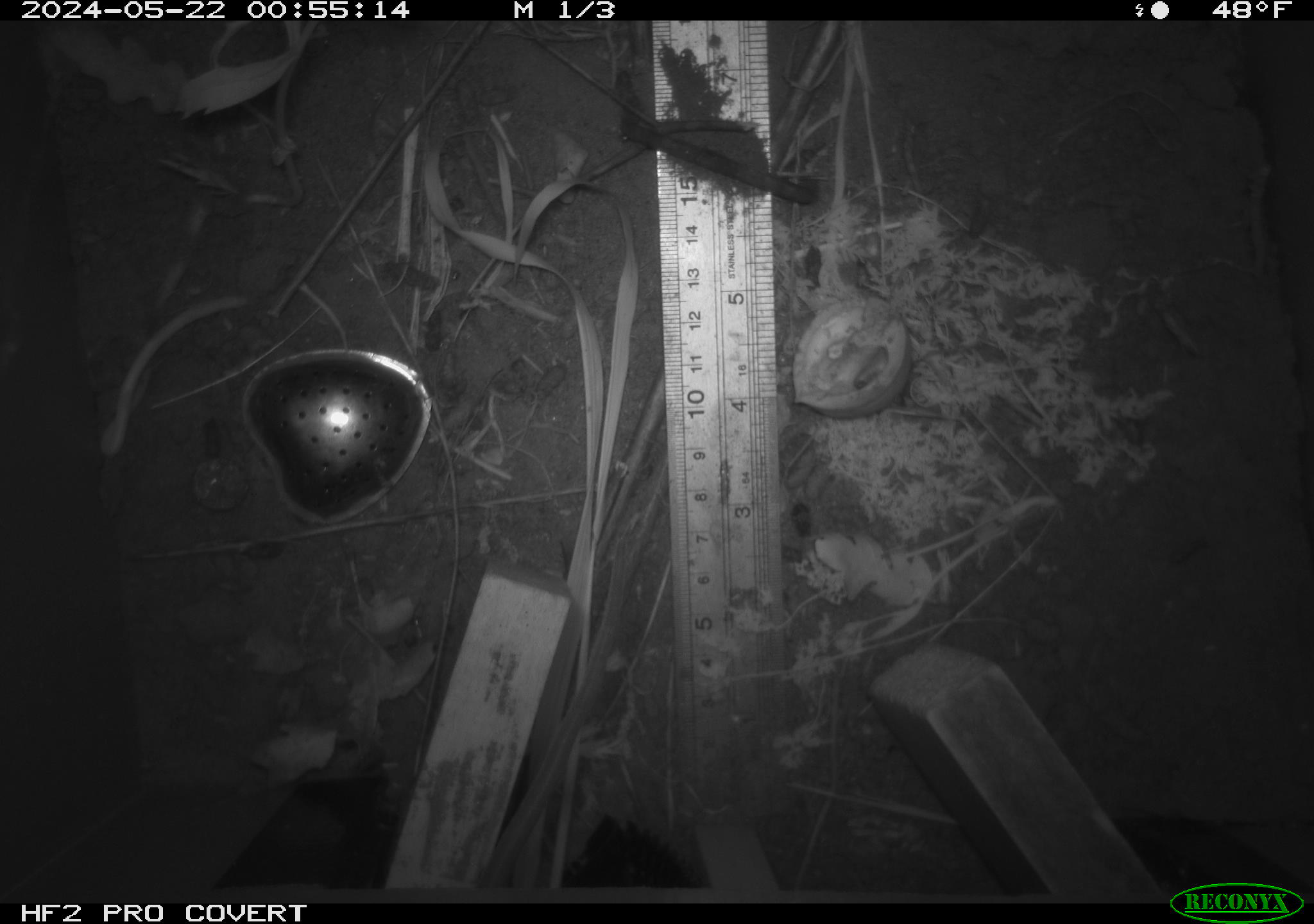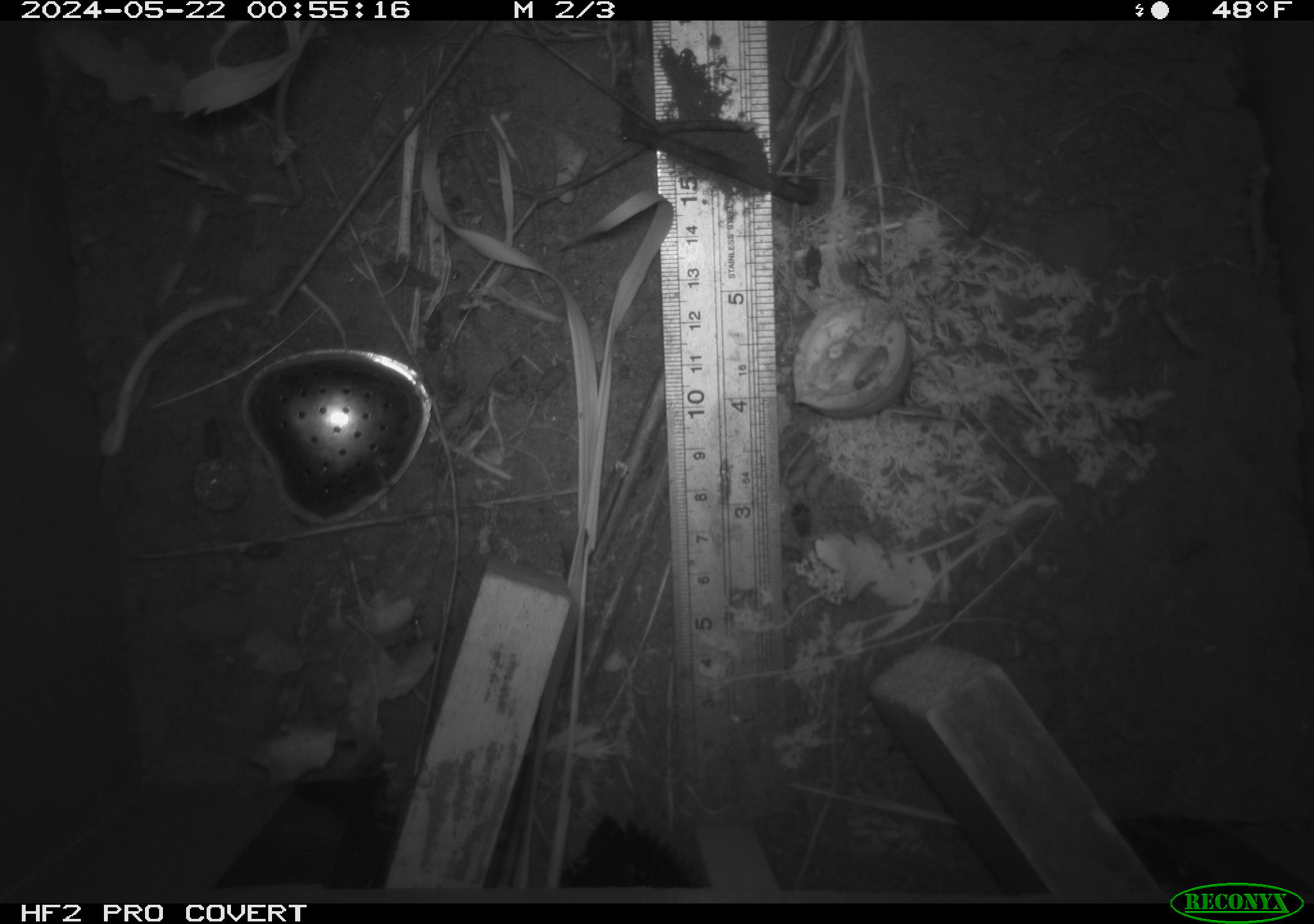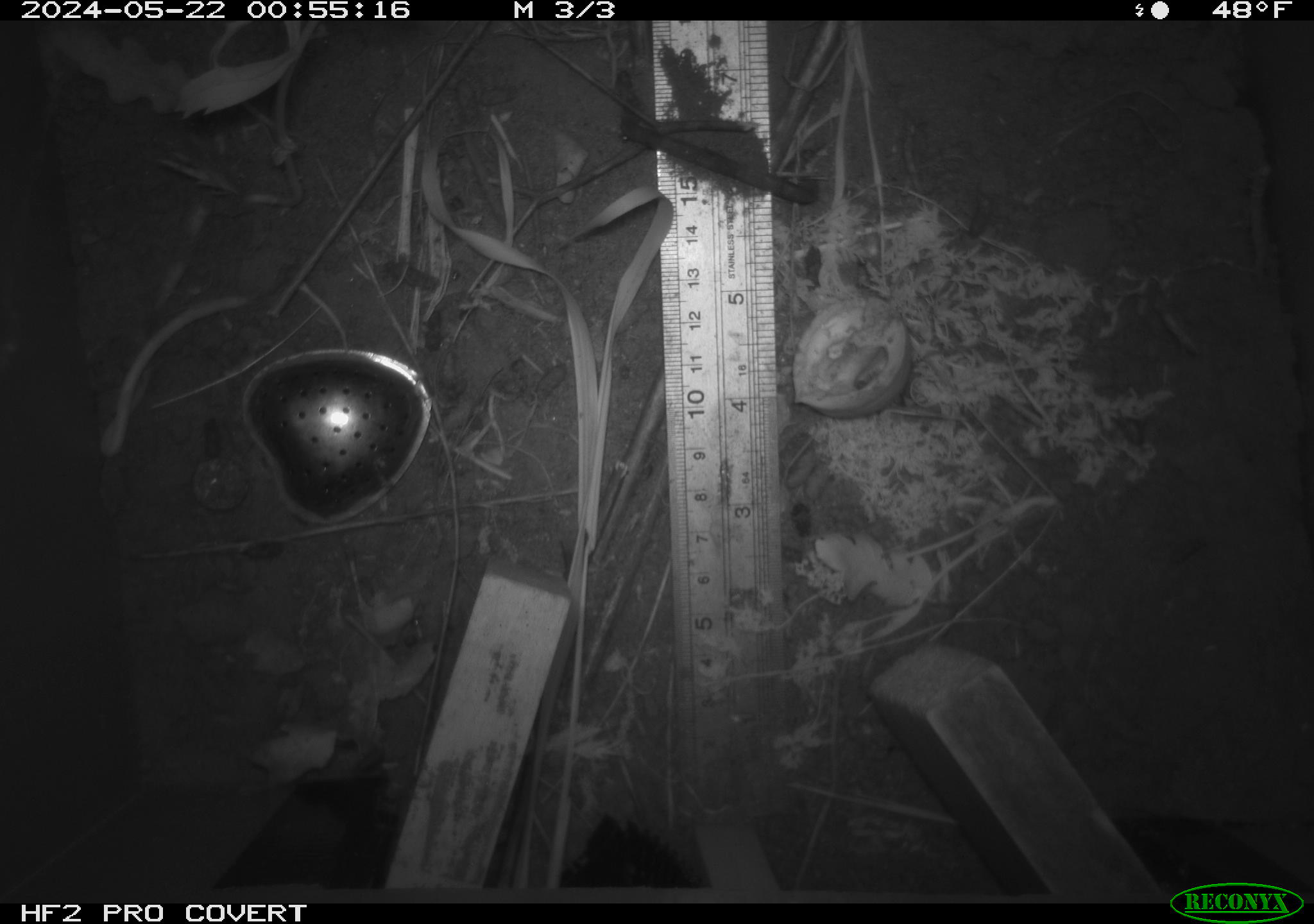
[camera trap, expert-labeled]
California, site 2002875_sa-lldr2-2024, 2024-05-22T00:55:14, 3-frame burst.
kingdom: Animalia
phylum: Chordata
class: Mammalia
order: Rodentia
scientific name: Rodentia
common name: rodent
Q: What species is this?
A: Rodent (Rodentia).